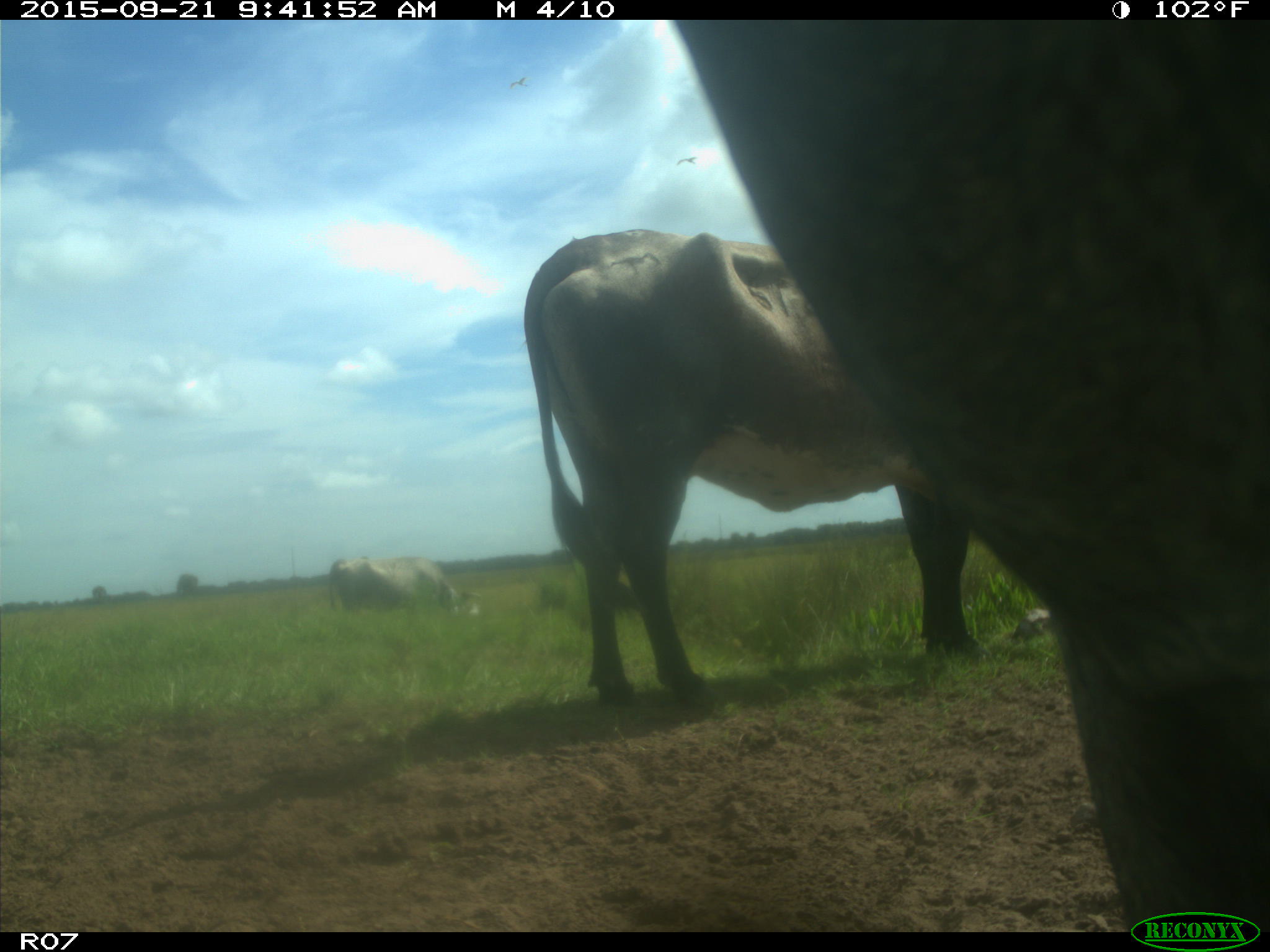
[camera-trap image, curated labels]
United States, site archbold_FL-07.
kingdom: Animalia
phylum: Chordata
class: Mammalia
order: Artiodactyla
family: Bovidae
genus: Bos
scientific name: Bos taurus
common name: domestic cow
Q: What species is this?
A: Bos taurus (domestic cow).